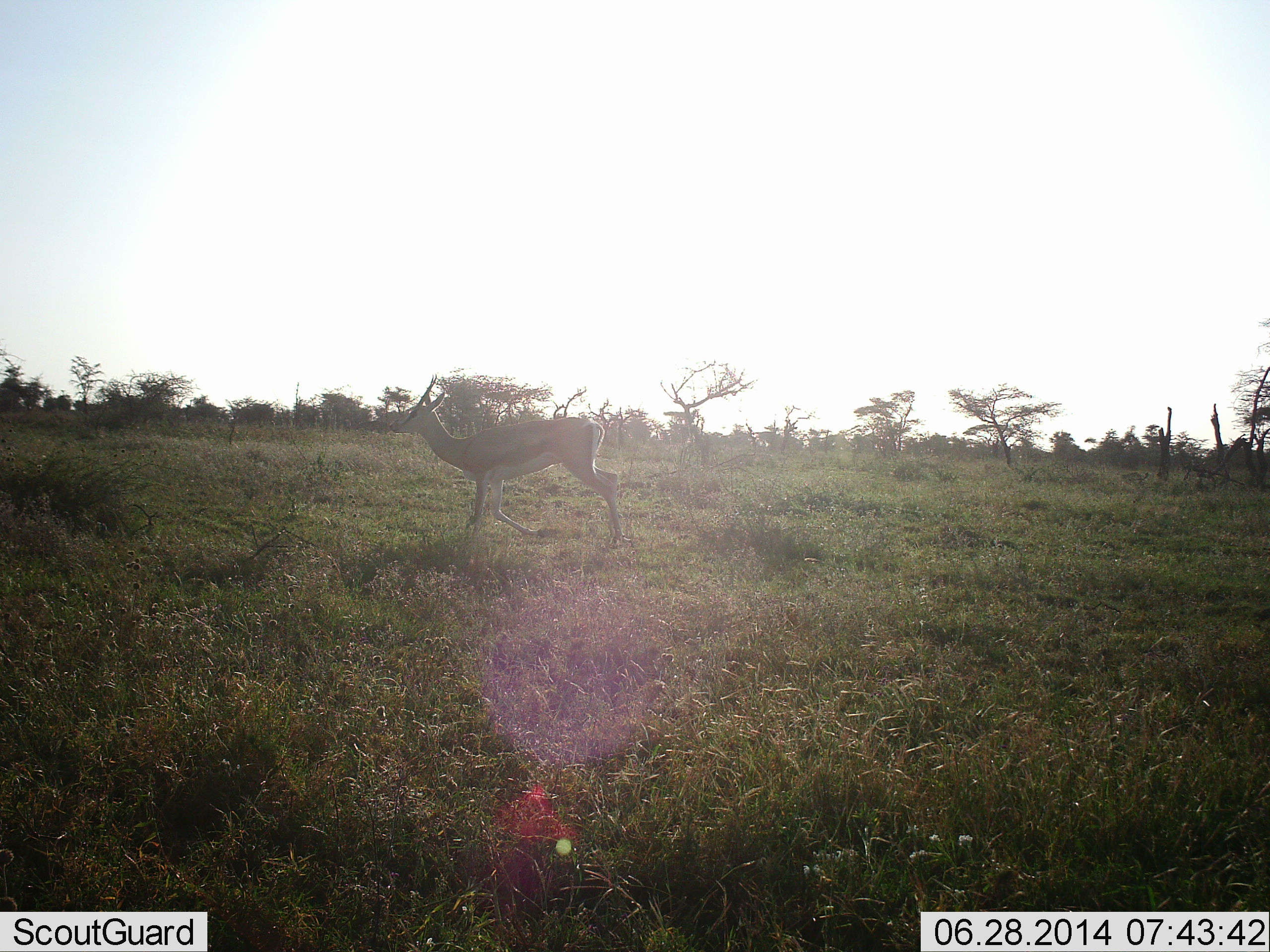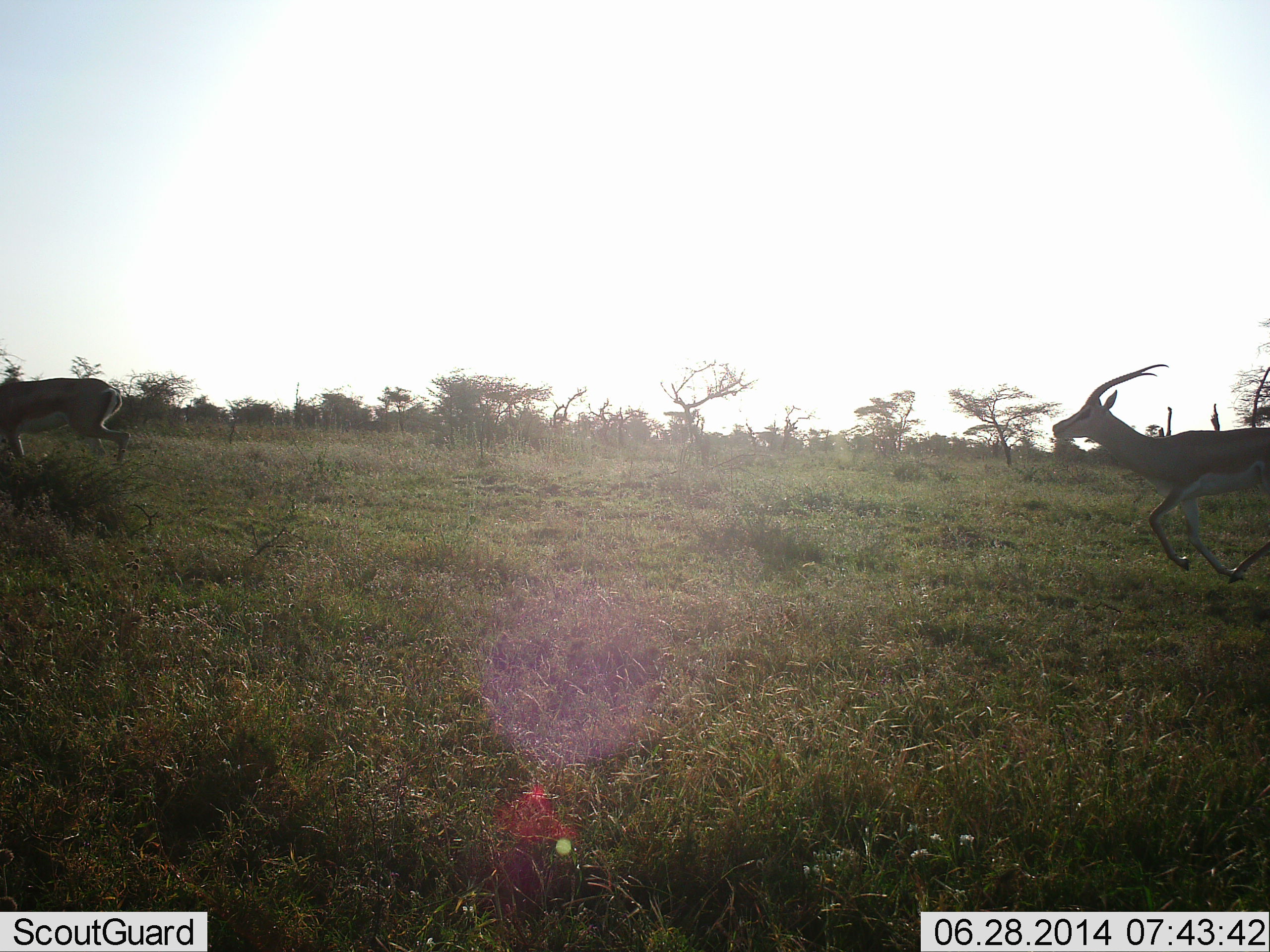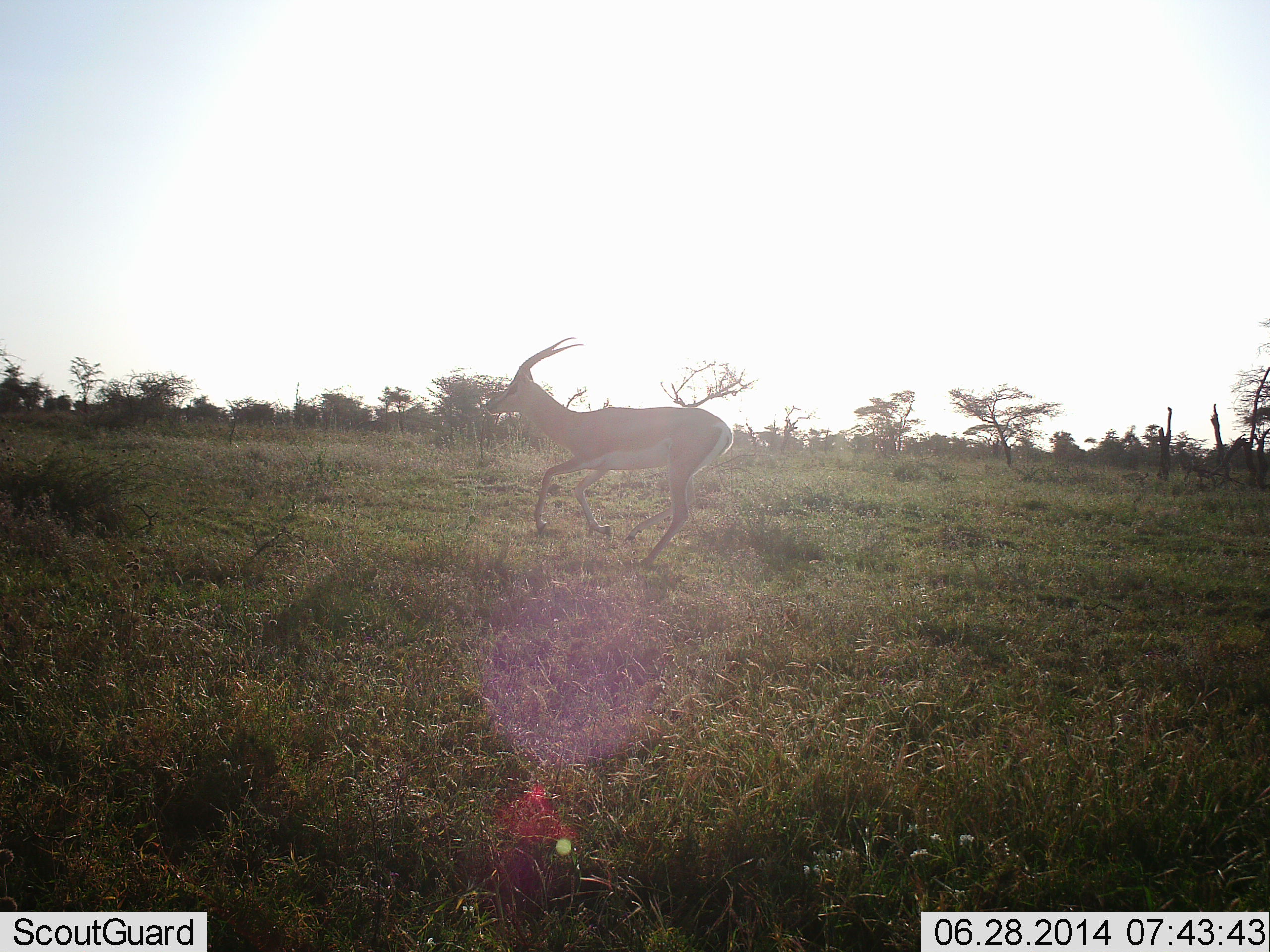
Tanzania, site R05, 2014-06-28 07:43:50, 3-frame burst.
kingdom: Animalia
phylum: Chordata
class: Mammalia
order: Artiodactyla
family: Bovidae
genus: Eudorcas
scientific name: Eudorcas thomsonii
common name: thomson's gazelle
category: gazellethomsons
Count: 2.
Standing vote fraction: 4%.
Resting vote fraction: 0%.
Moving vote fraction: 100%.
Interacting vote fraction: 0%.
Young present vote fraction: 0%.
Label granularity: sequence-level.